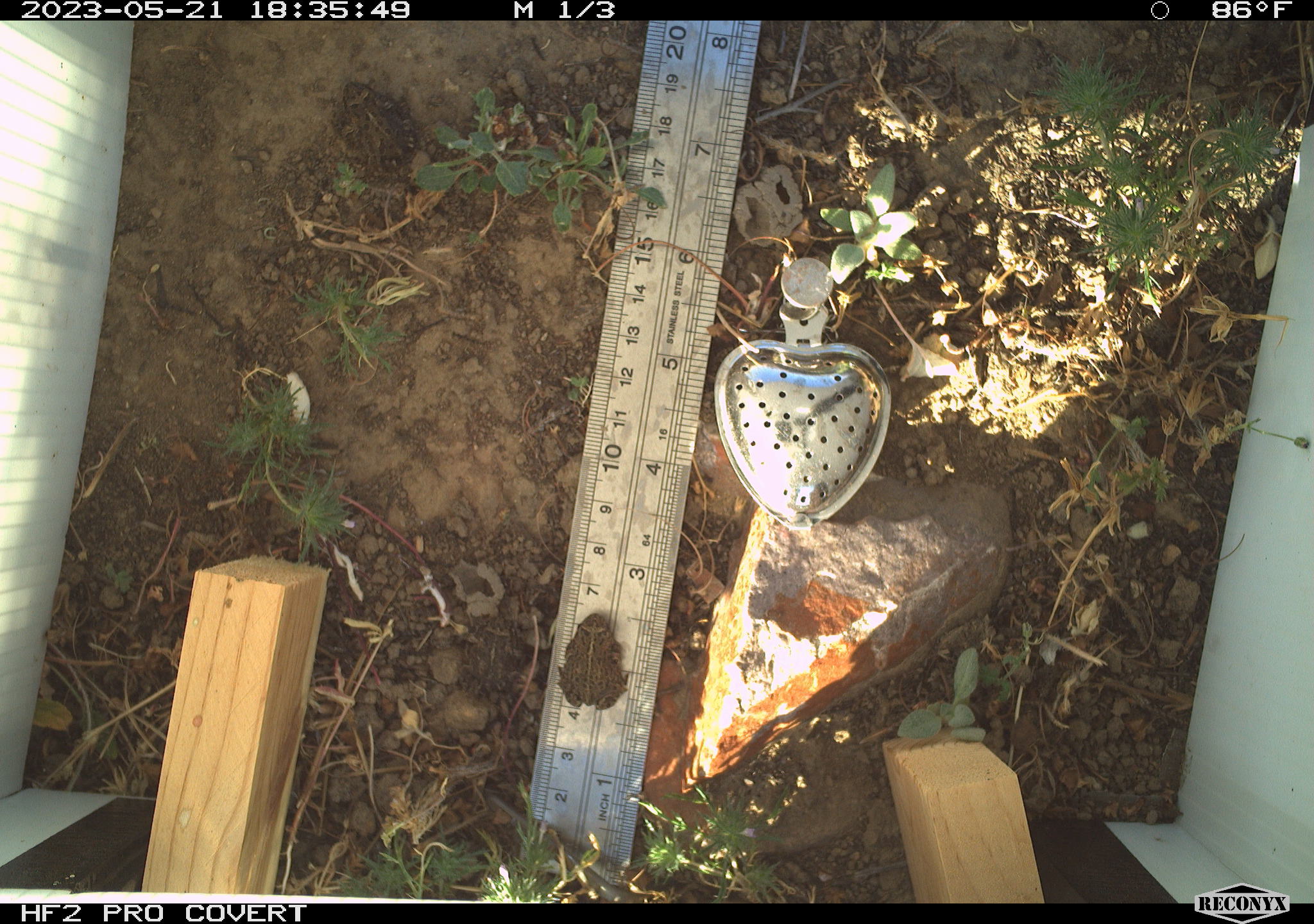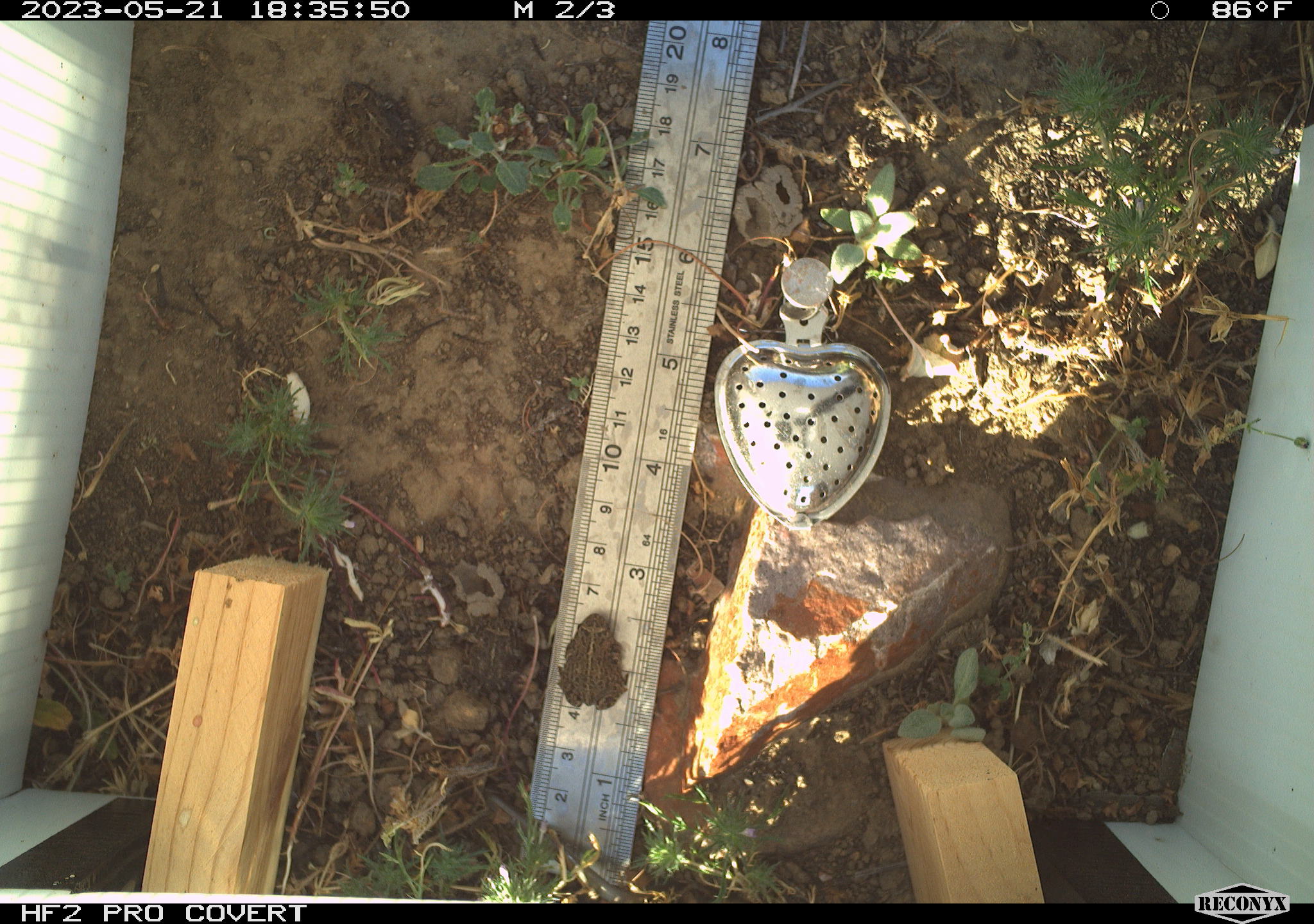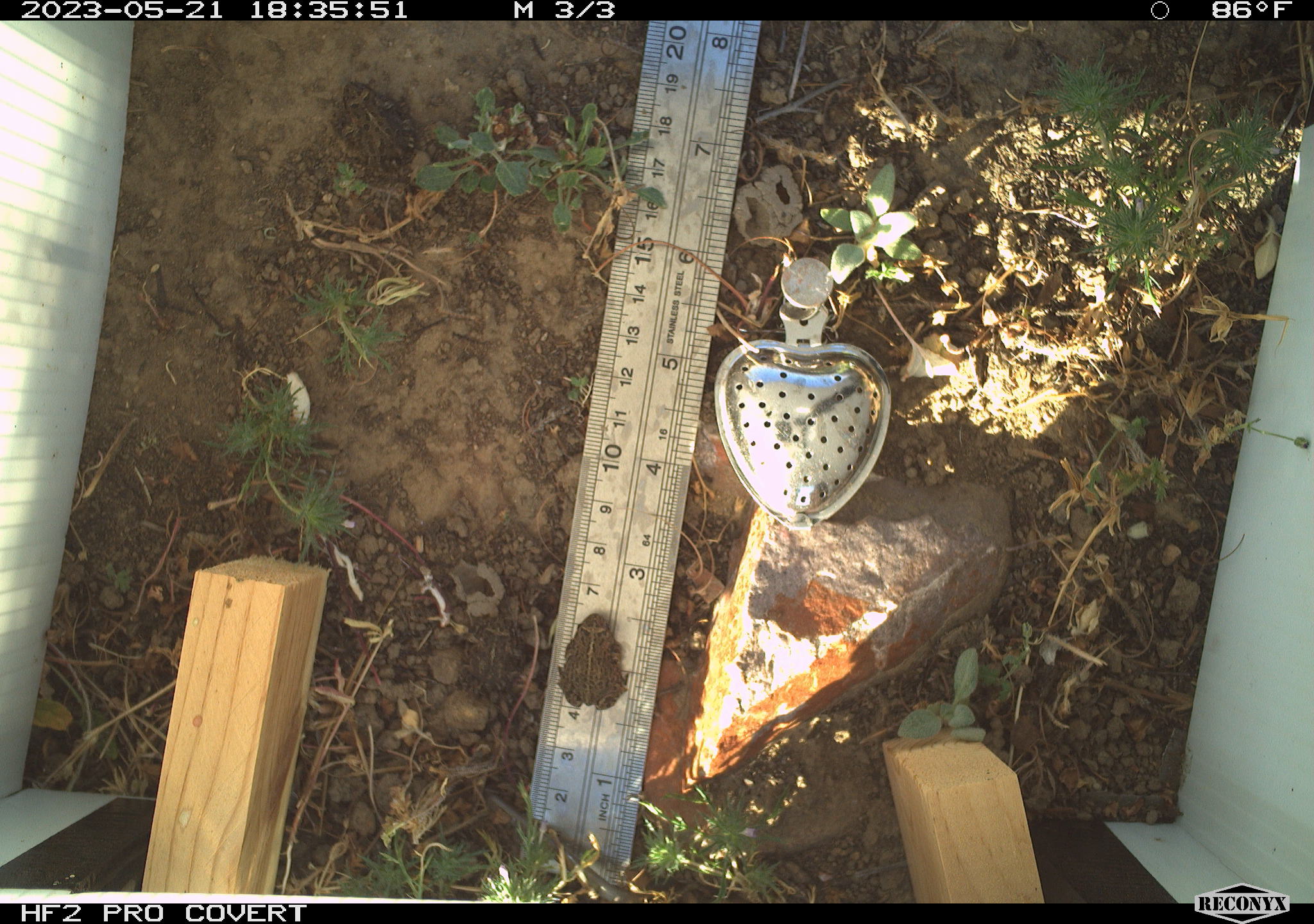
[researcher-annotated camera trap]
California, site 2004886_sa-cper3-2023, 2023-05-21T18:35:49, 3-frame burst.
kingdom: Animalia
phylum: Chordata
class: Amphibia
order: Anura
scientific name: Anura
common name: frogs